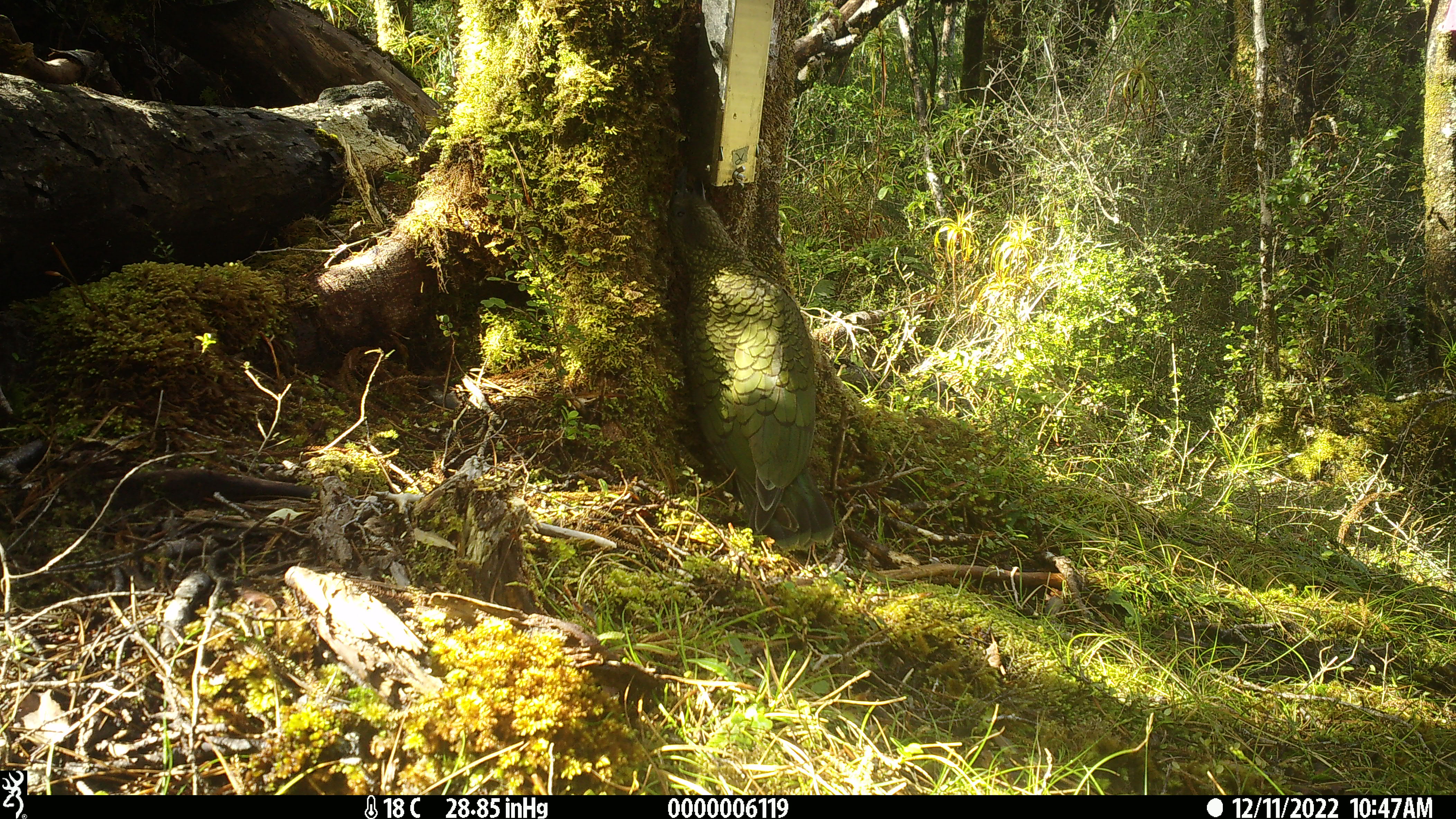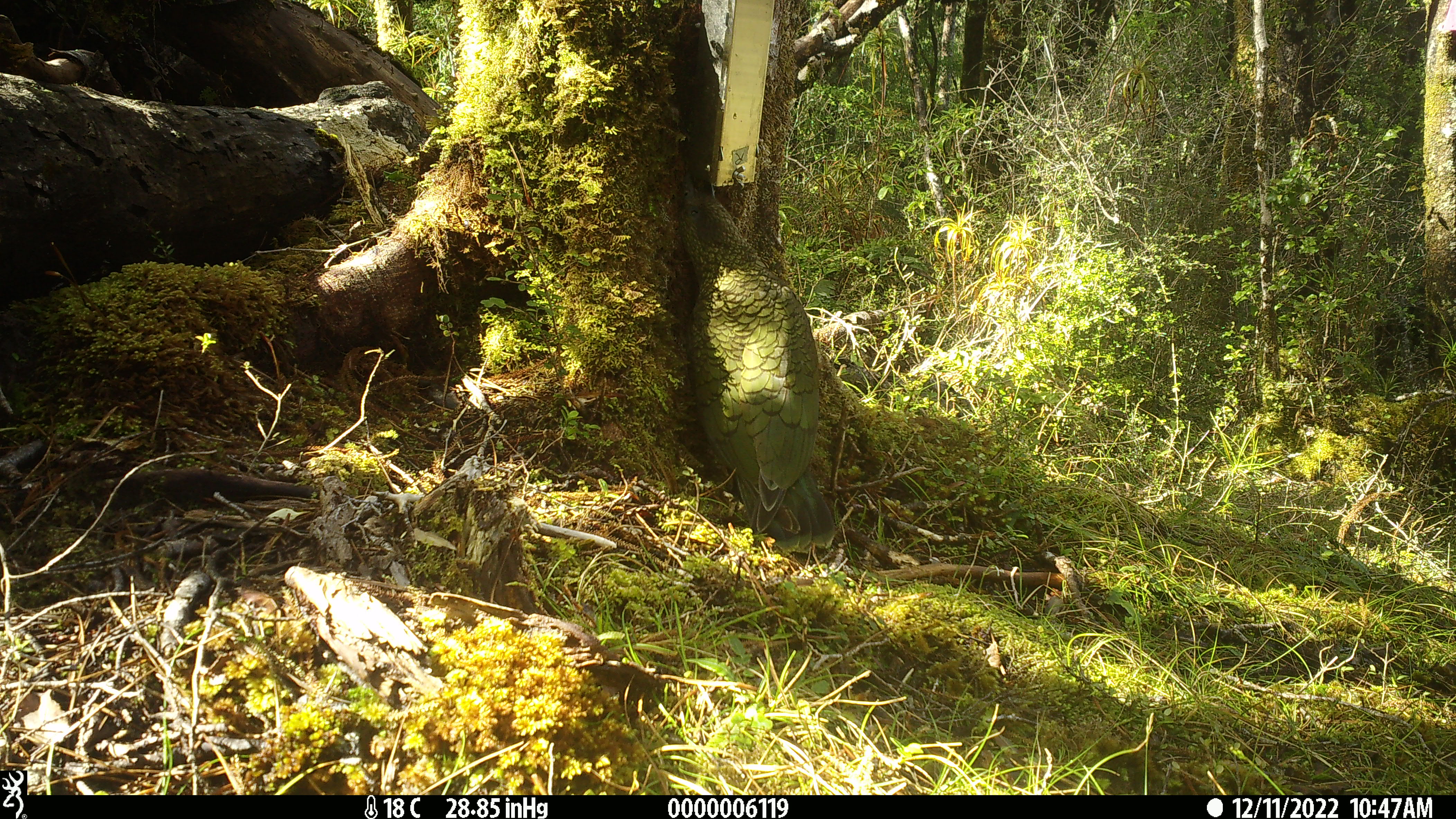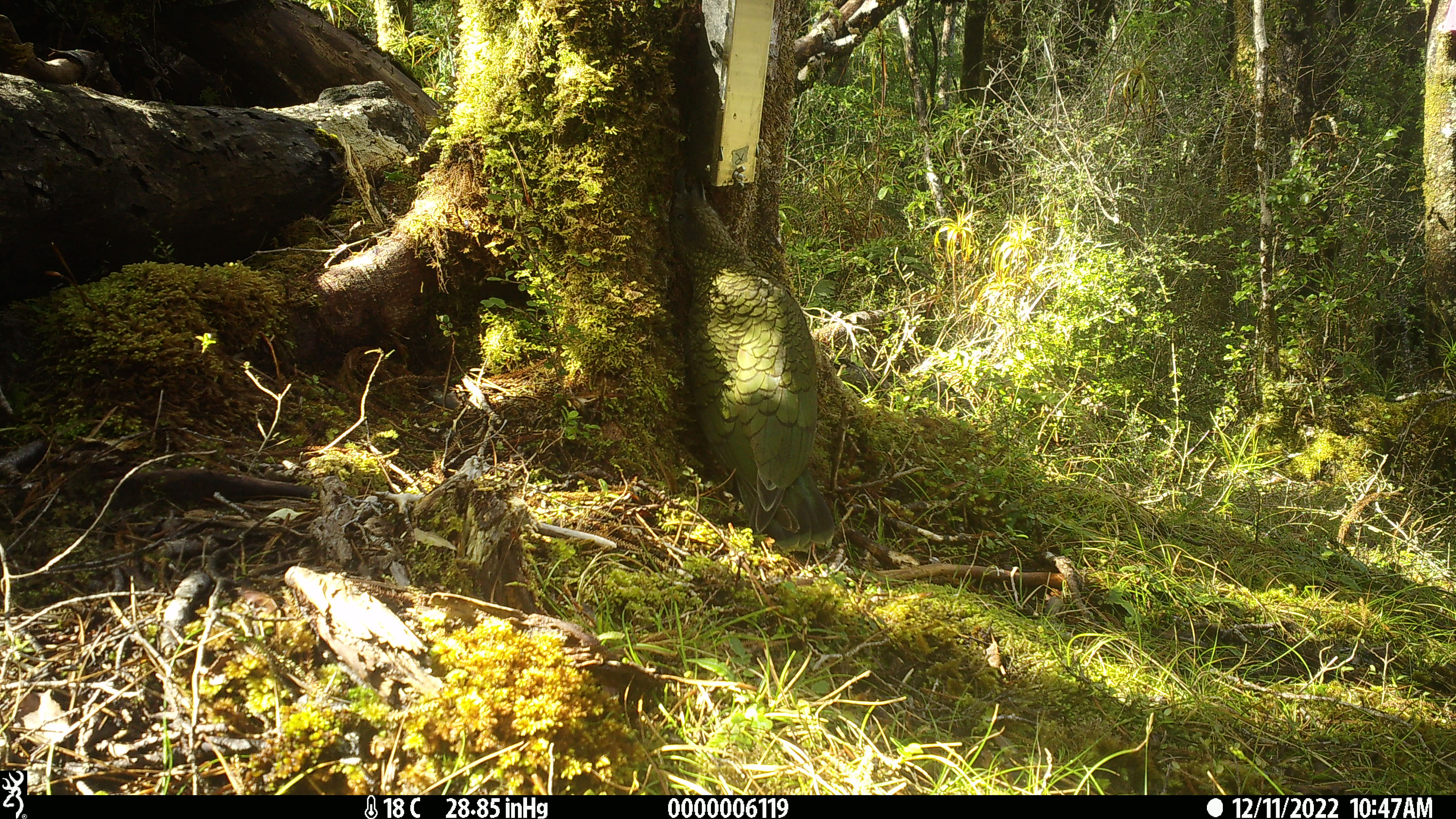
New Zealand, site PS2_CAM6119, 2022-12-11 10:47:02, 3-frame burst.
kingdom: Animalia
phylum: Chordata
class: Aves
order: Psittaciformes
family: Strigopidae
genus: Nestor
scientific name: Nestor notabilis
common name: kea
Kea (Nestor notabilis).